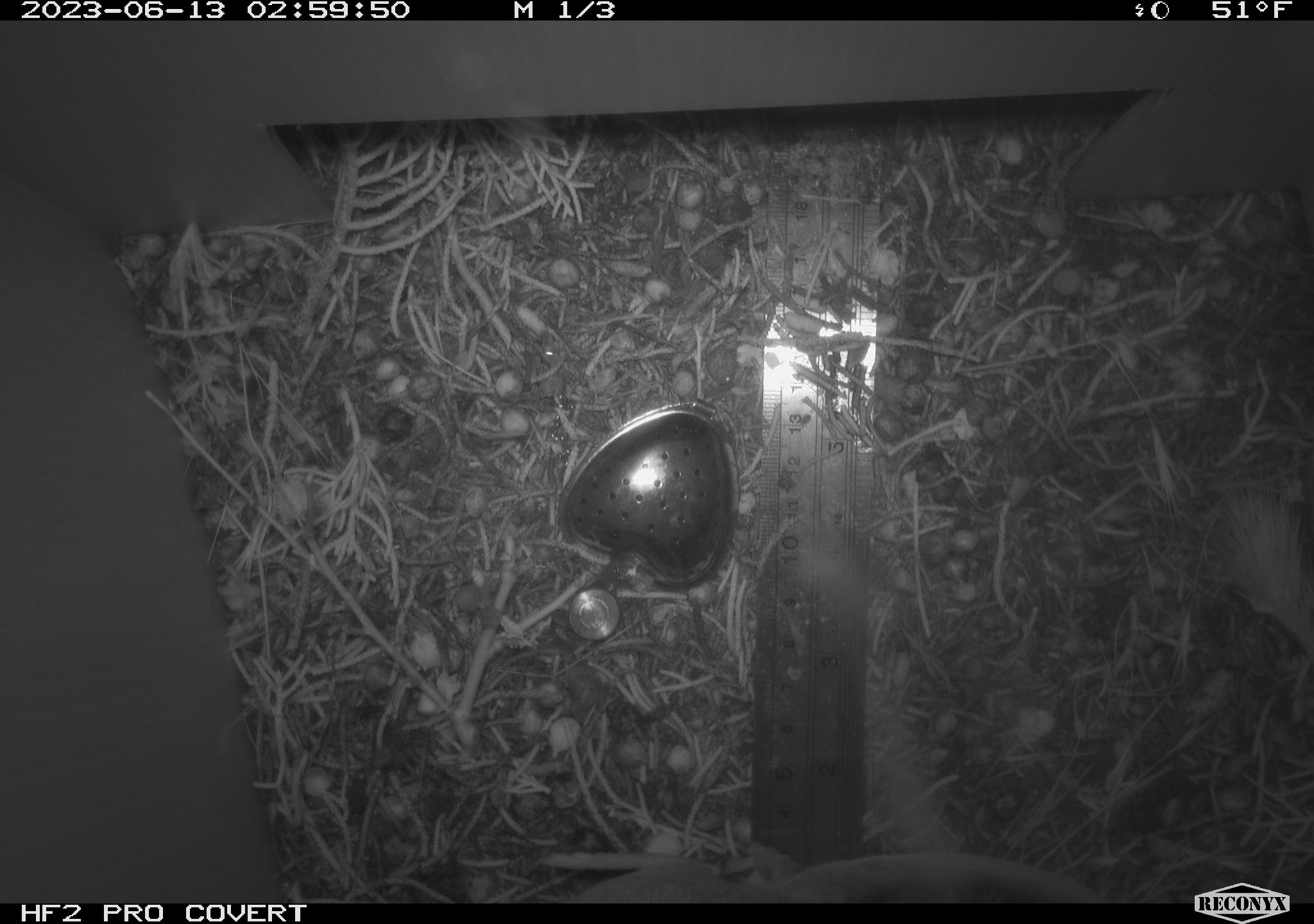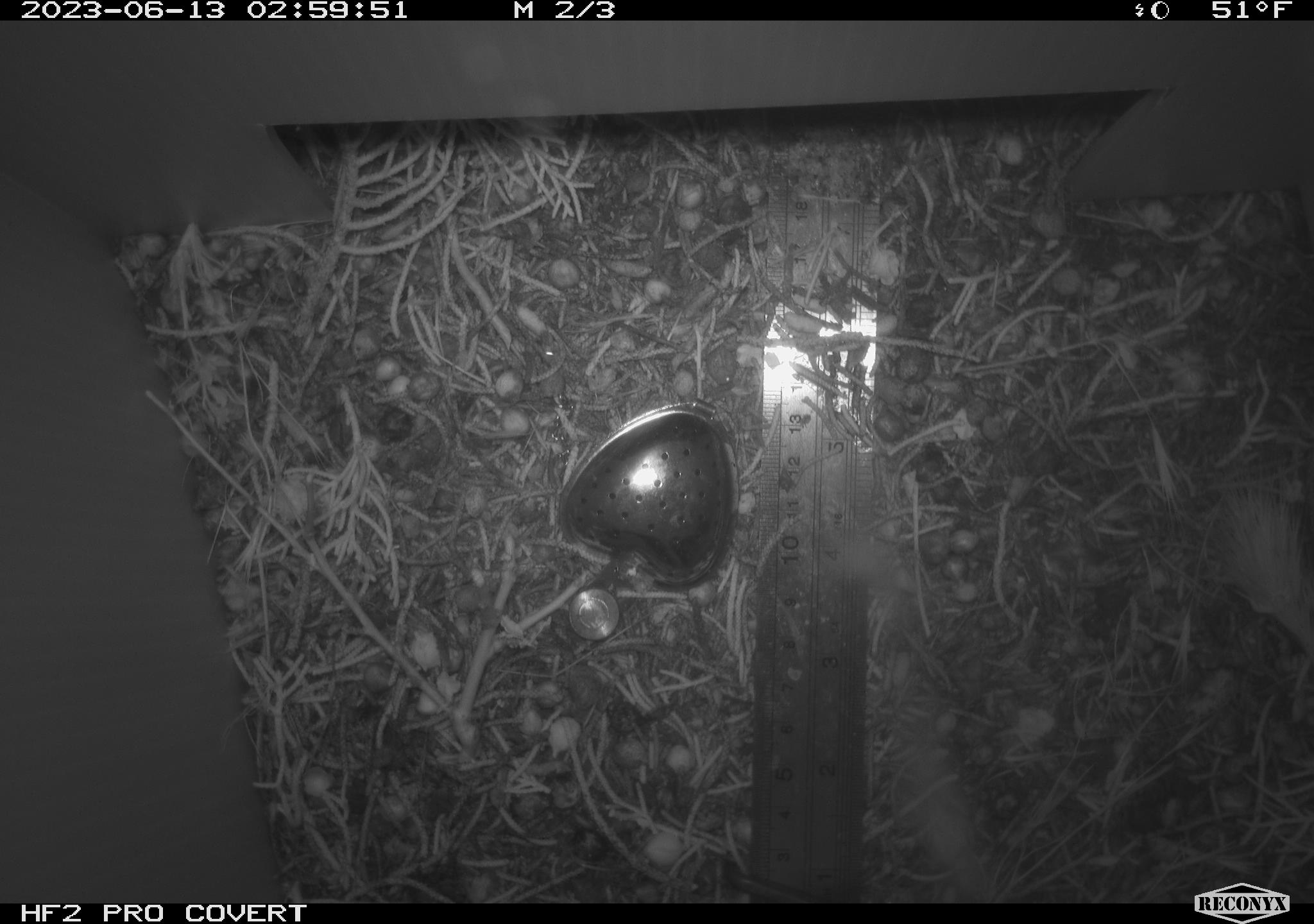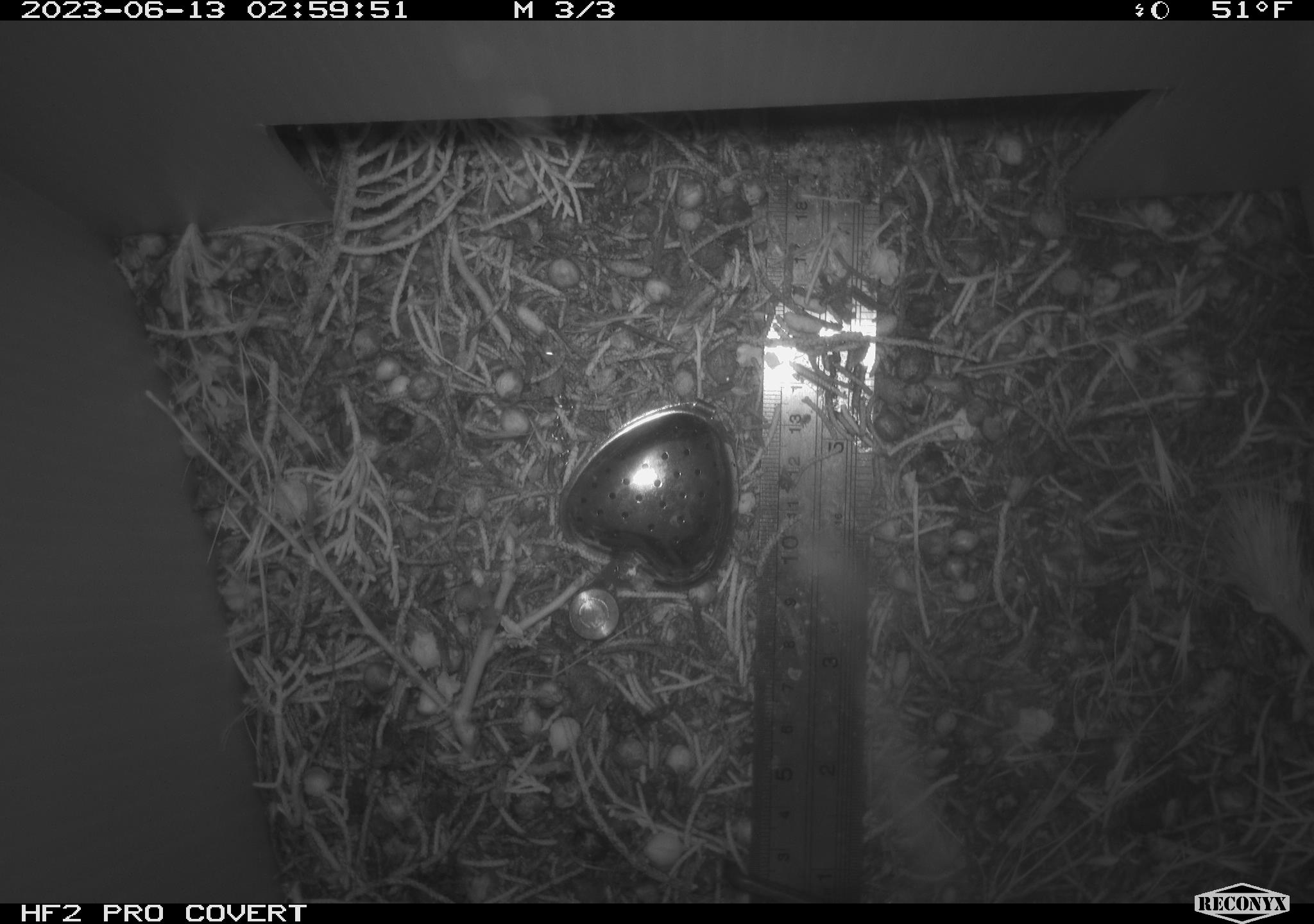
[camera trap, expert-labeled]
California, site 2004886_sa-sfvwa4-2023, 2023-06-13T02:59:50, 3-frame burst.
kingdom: Animalia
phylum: Chordata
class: Mammalia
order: Rodentia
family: Cricetidae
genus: Neotoma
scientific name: Neotoma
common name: pack rat or woodrat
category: neotoma species